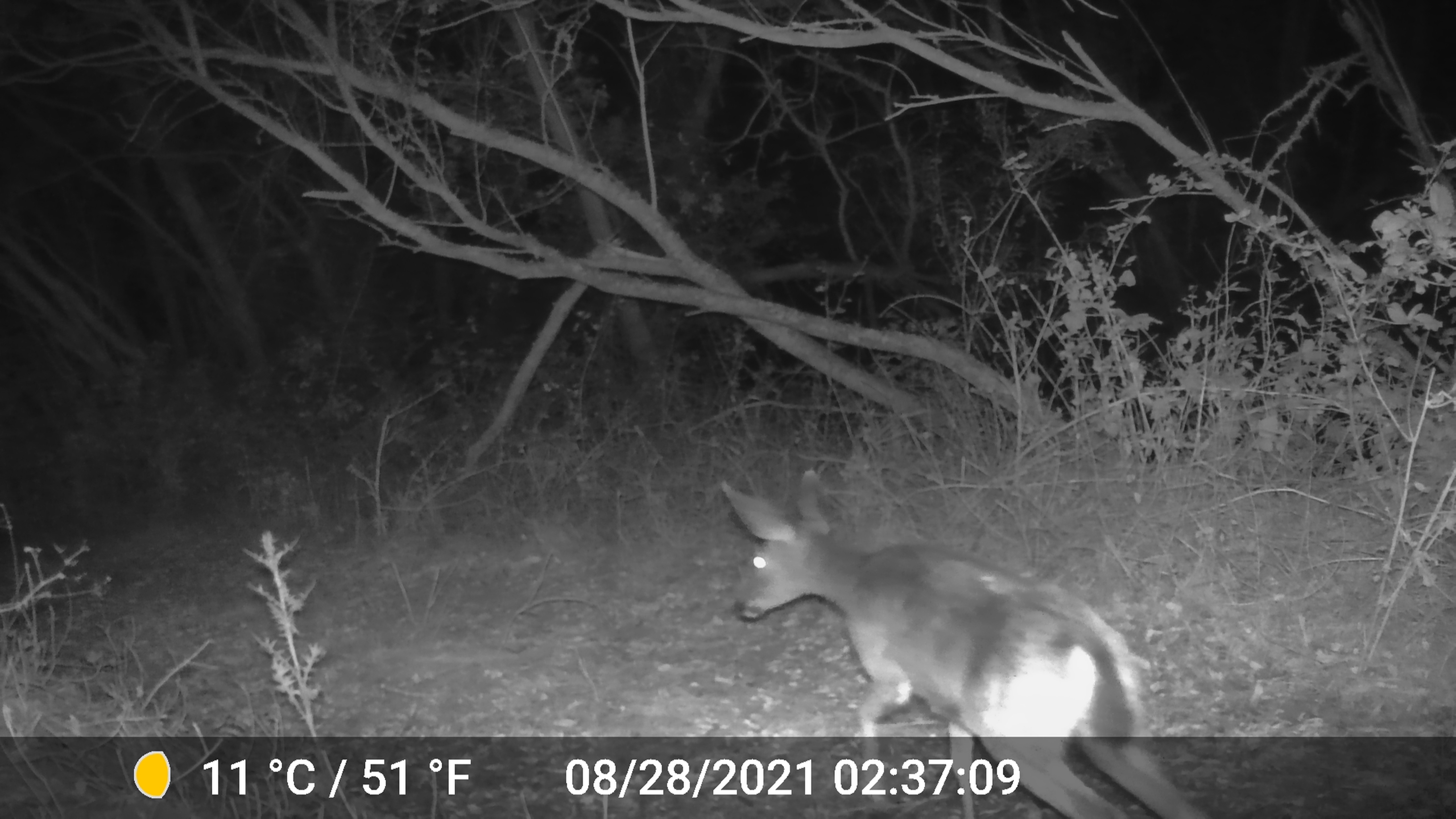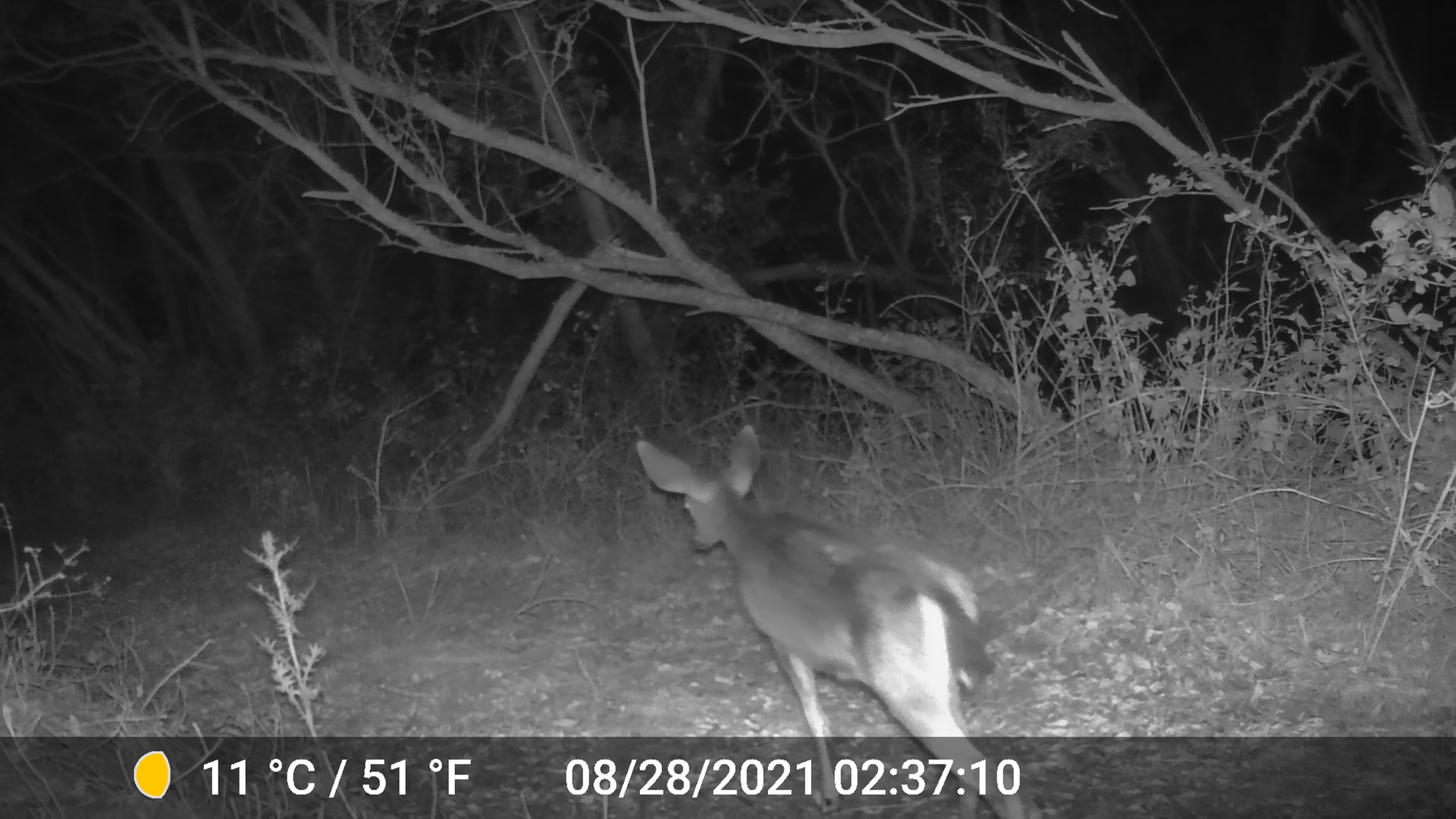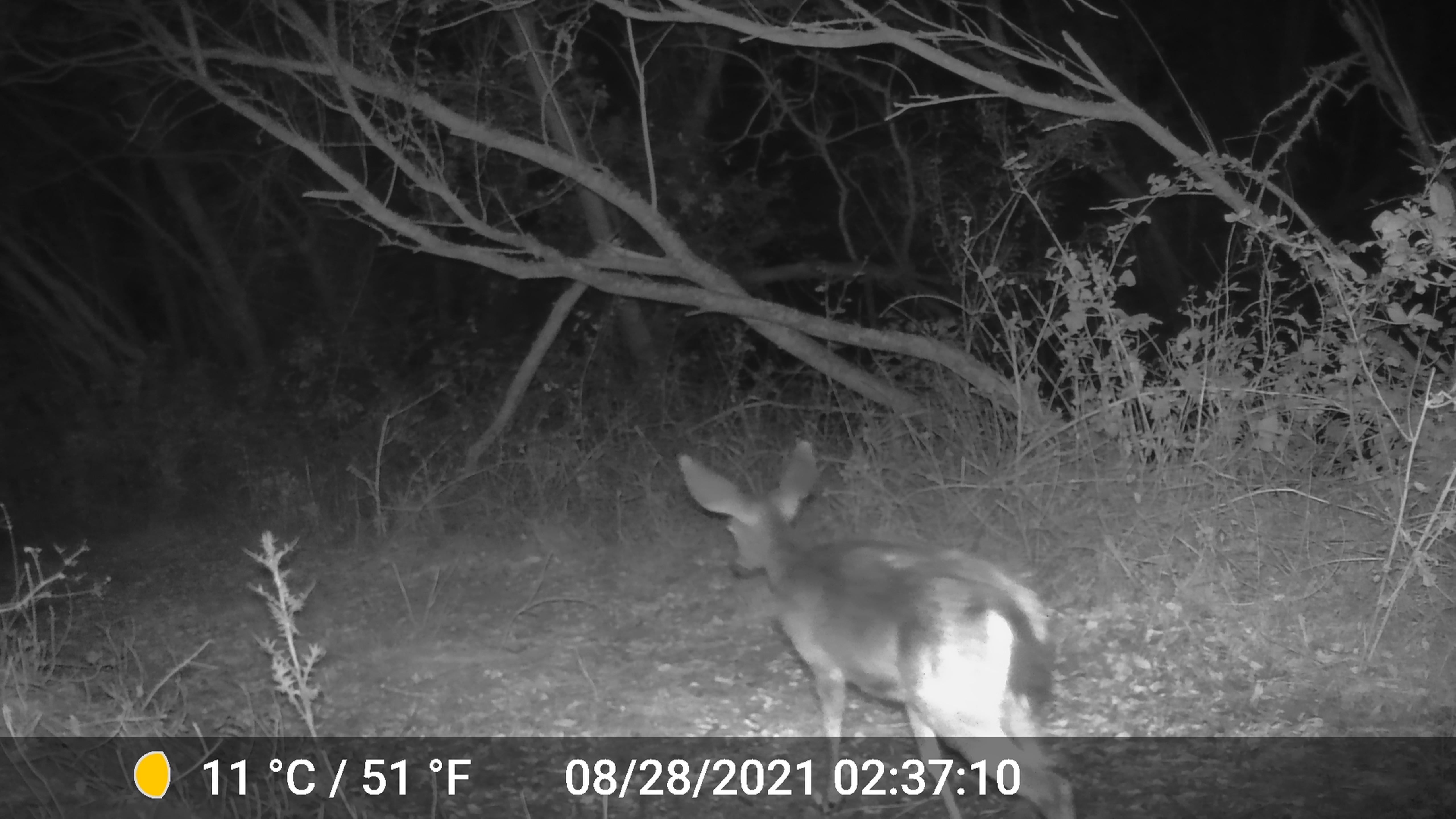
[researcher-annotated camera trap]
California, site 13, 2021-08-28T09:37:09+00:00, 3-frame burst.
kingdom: Animalia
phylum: Chordata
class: Mammalia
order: Artiodactyla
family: Cervidae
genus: Odocoileus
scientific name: Odocoileus hemionus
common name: mule deer